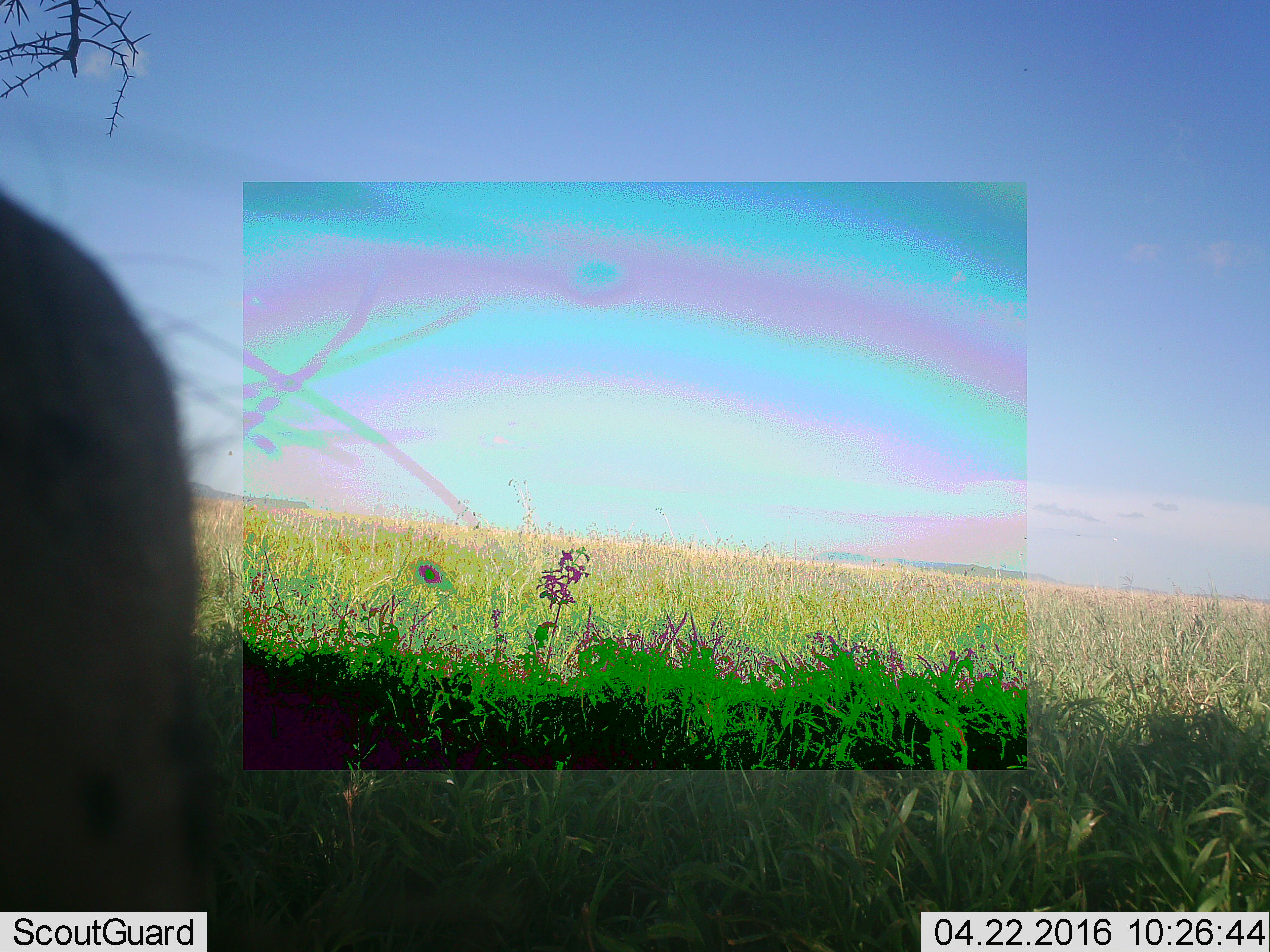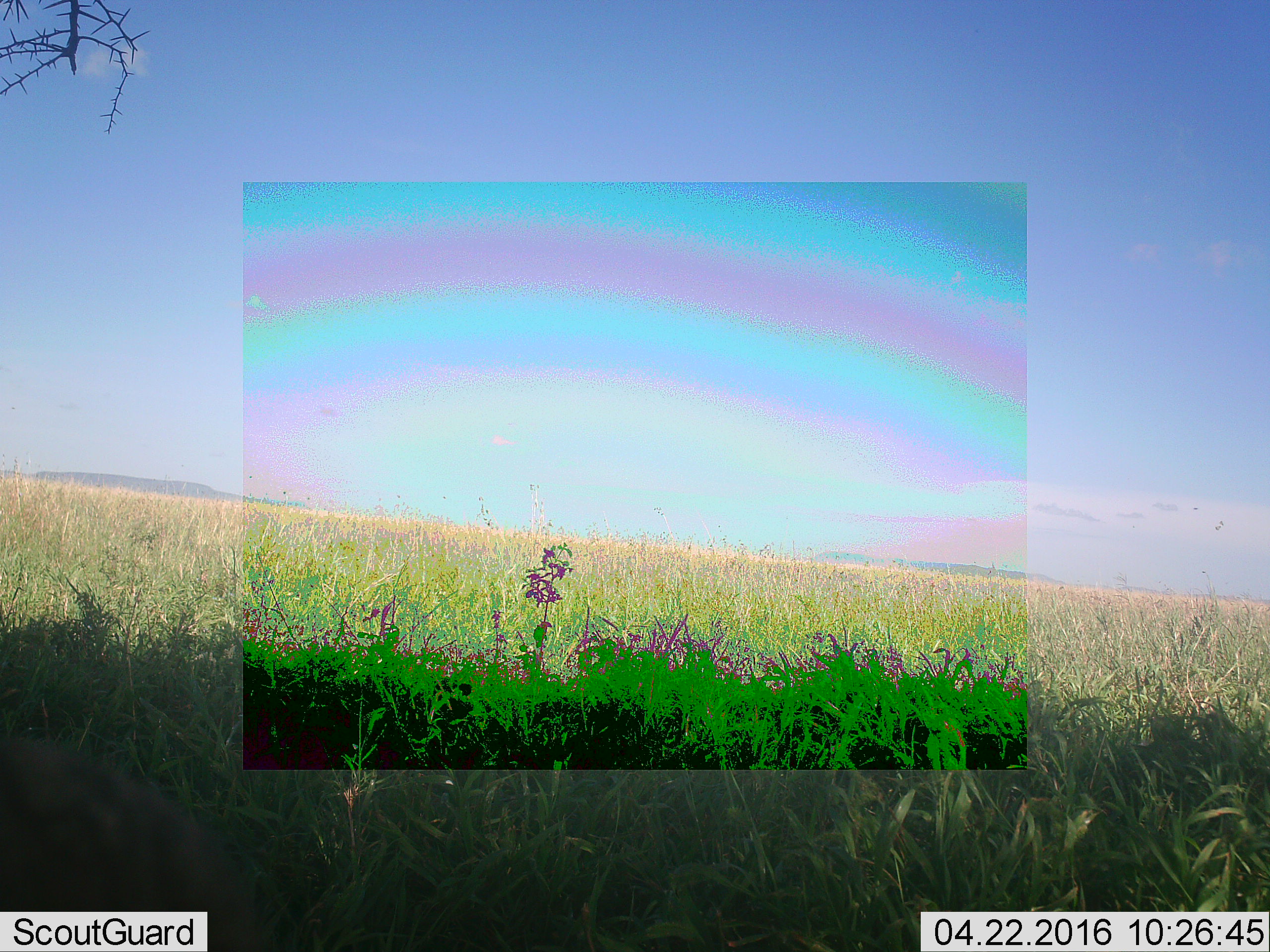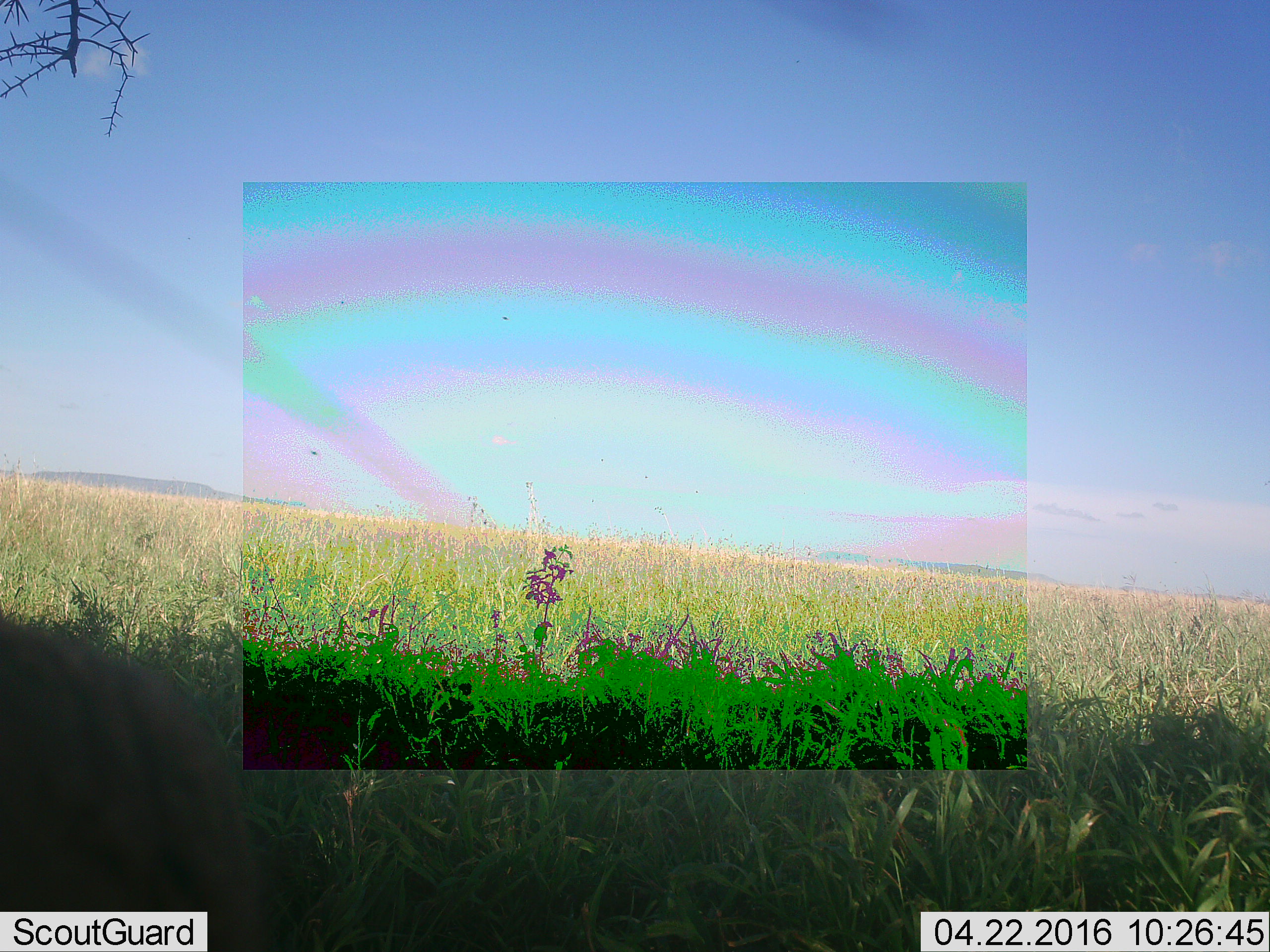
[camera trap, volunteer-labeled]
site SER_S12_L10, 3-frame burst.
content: unidentified animal